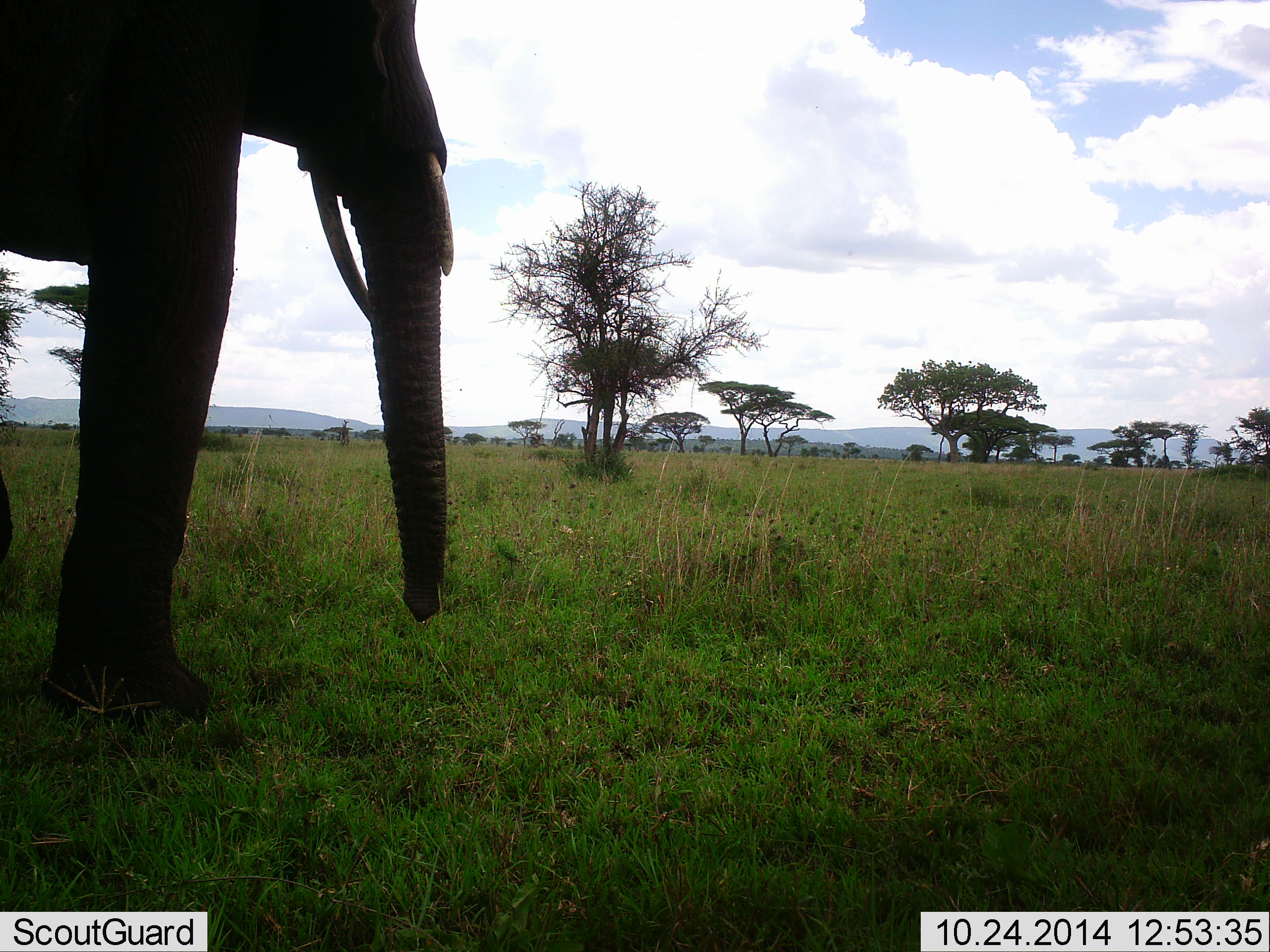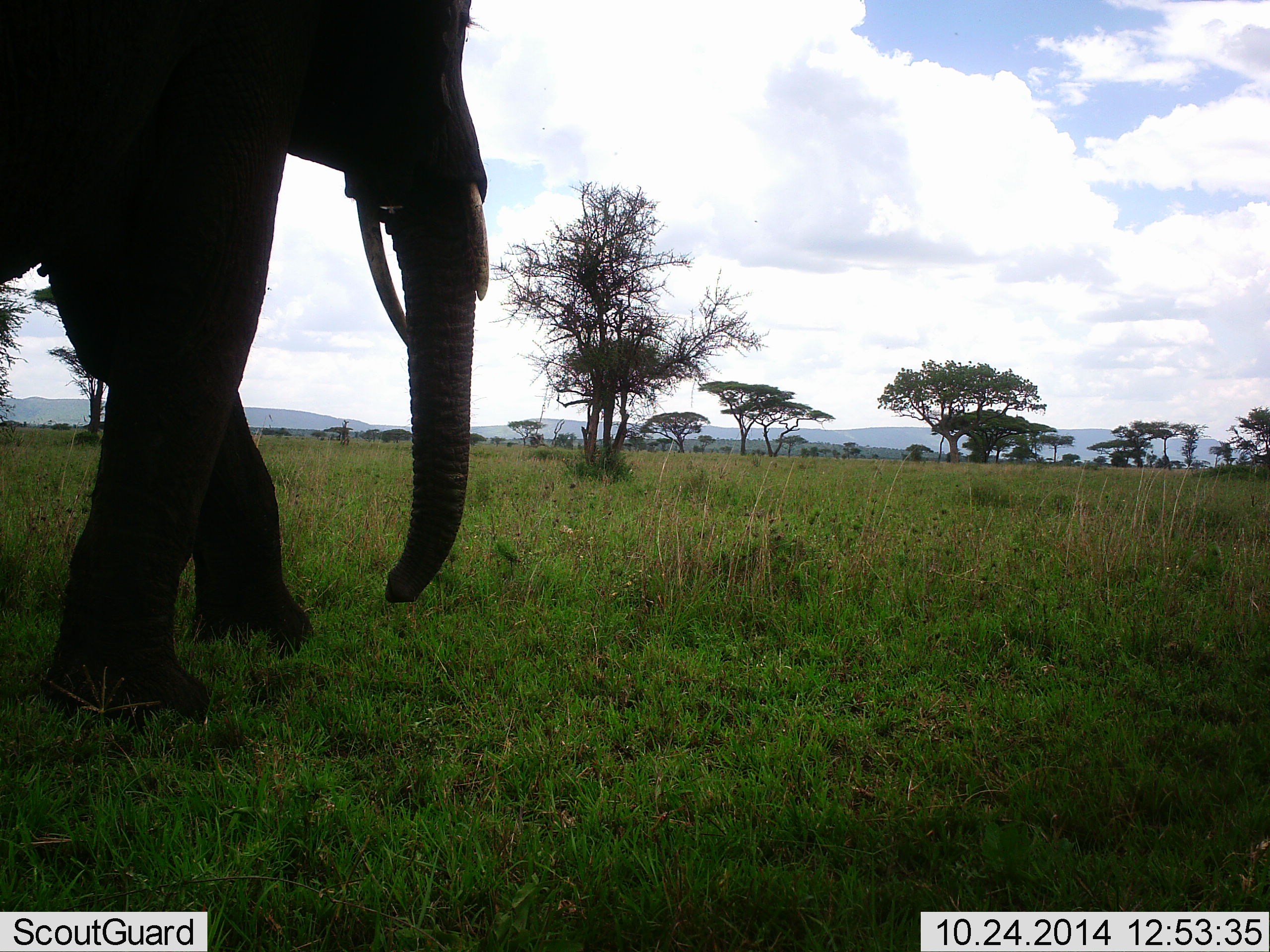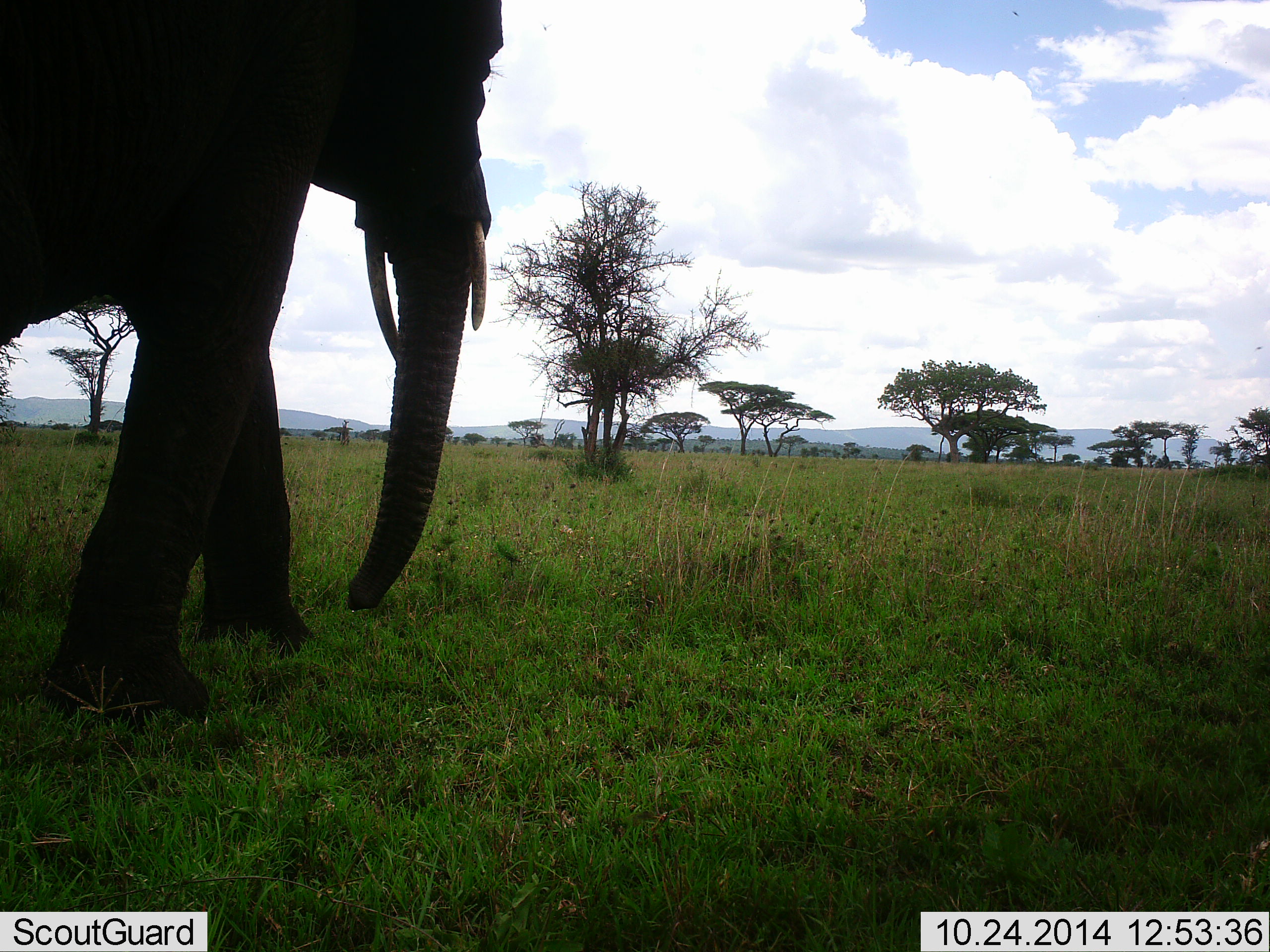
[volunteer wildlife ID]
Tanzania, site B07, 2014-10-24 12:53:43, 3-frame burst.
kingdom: Animalia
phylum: Chordata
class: Mammalia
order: Proboscidea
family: Elephantidae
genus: Loxodonta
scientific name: Loxodonta africana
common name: african bush elephant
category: elephant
Elephant (african bush elephant) (Loxodonta africana), count 1. Behavior (volunteer vote fractions): standing 10%, resting 0%, moving 90%, interacting 0%. Young present (vote fraction): 0%. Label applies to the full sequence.